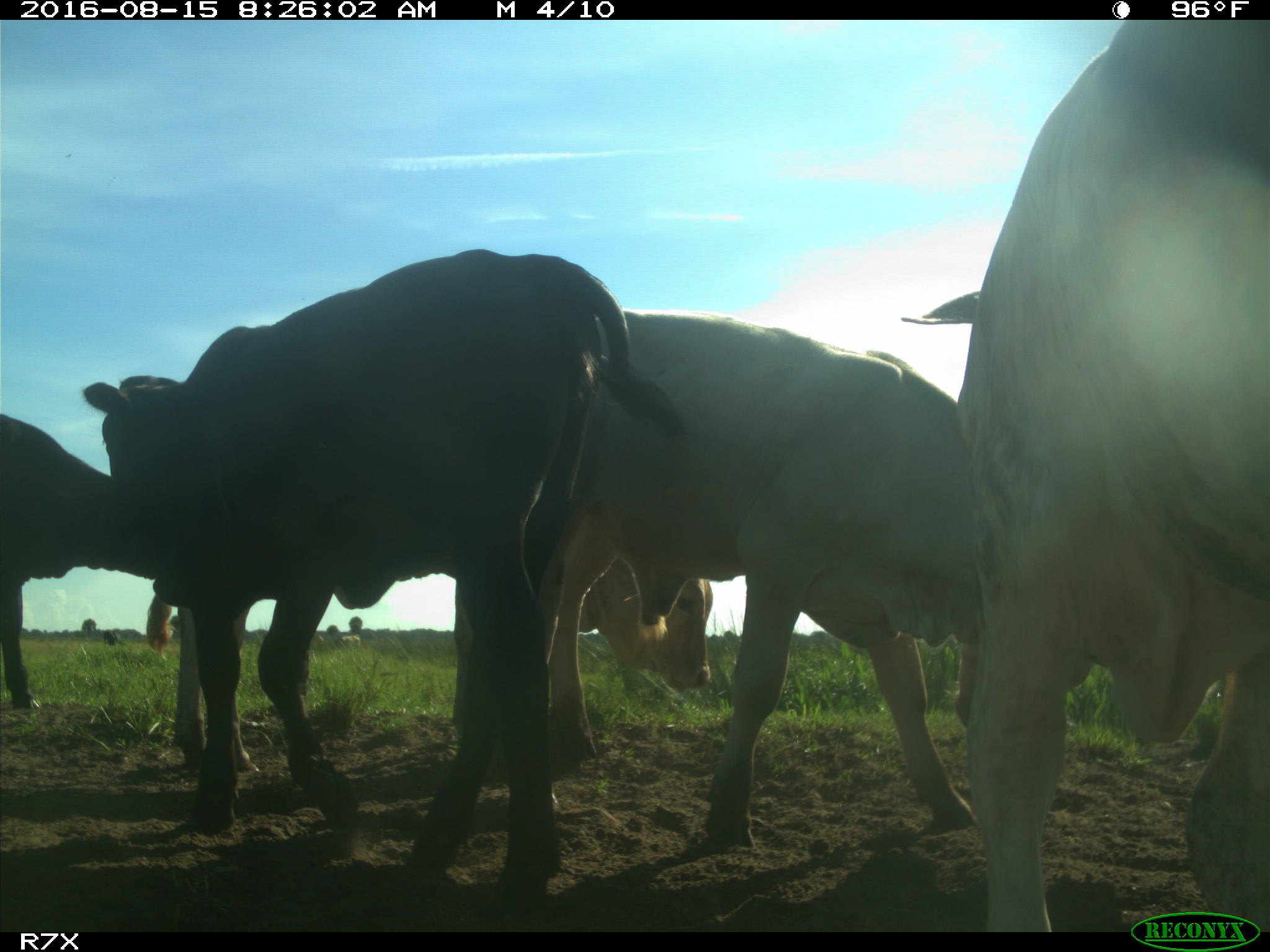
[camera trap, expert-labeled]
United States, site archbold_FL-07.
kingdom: Animalia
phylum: Chordata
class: Mammalia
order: Artiodactyla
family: Bovidae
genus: Bos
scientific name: Bos taurus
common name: domestic cow